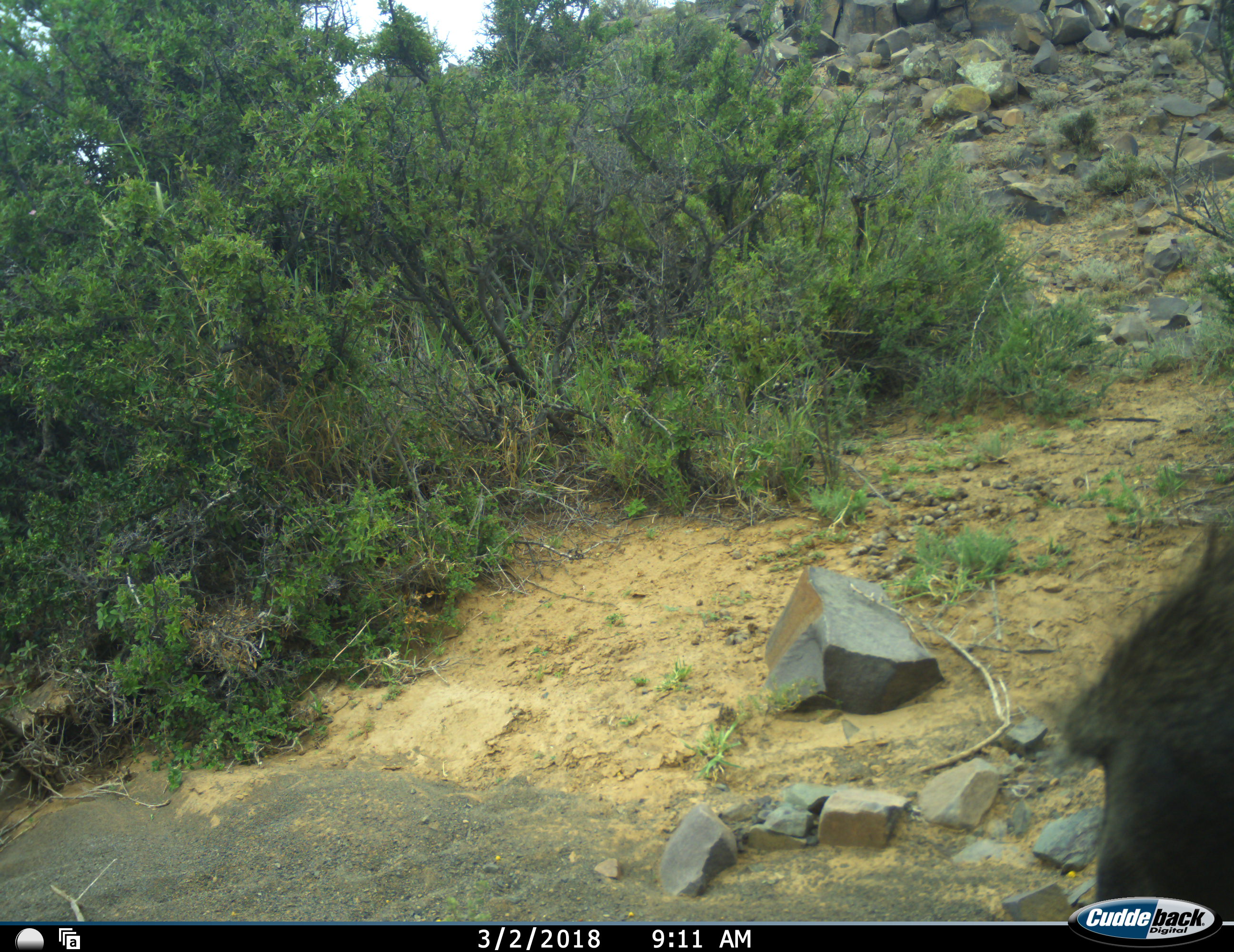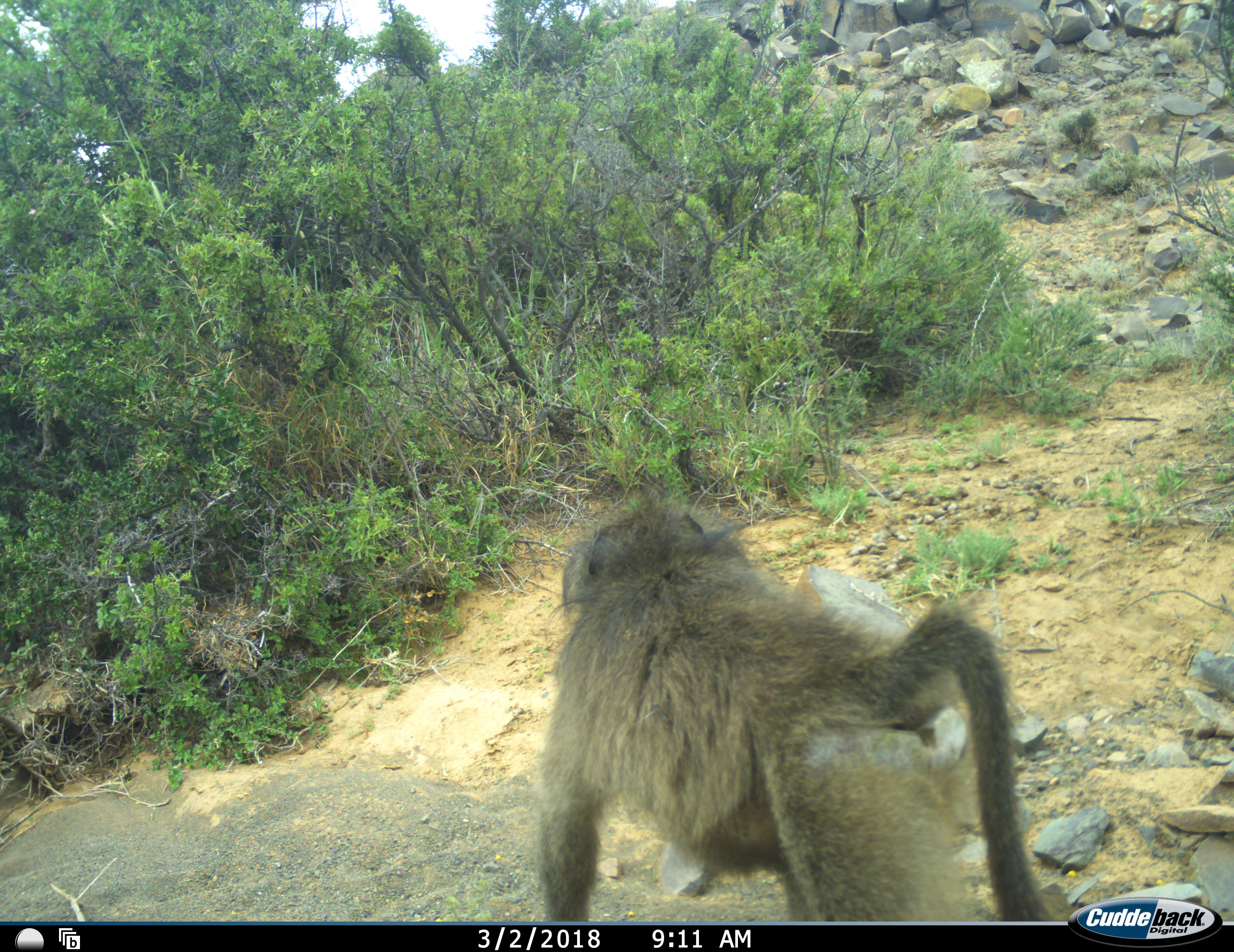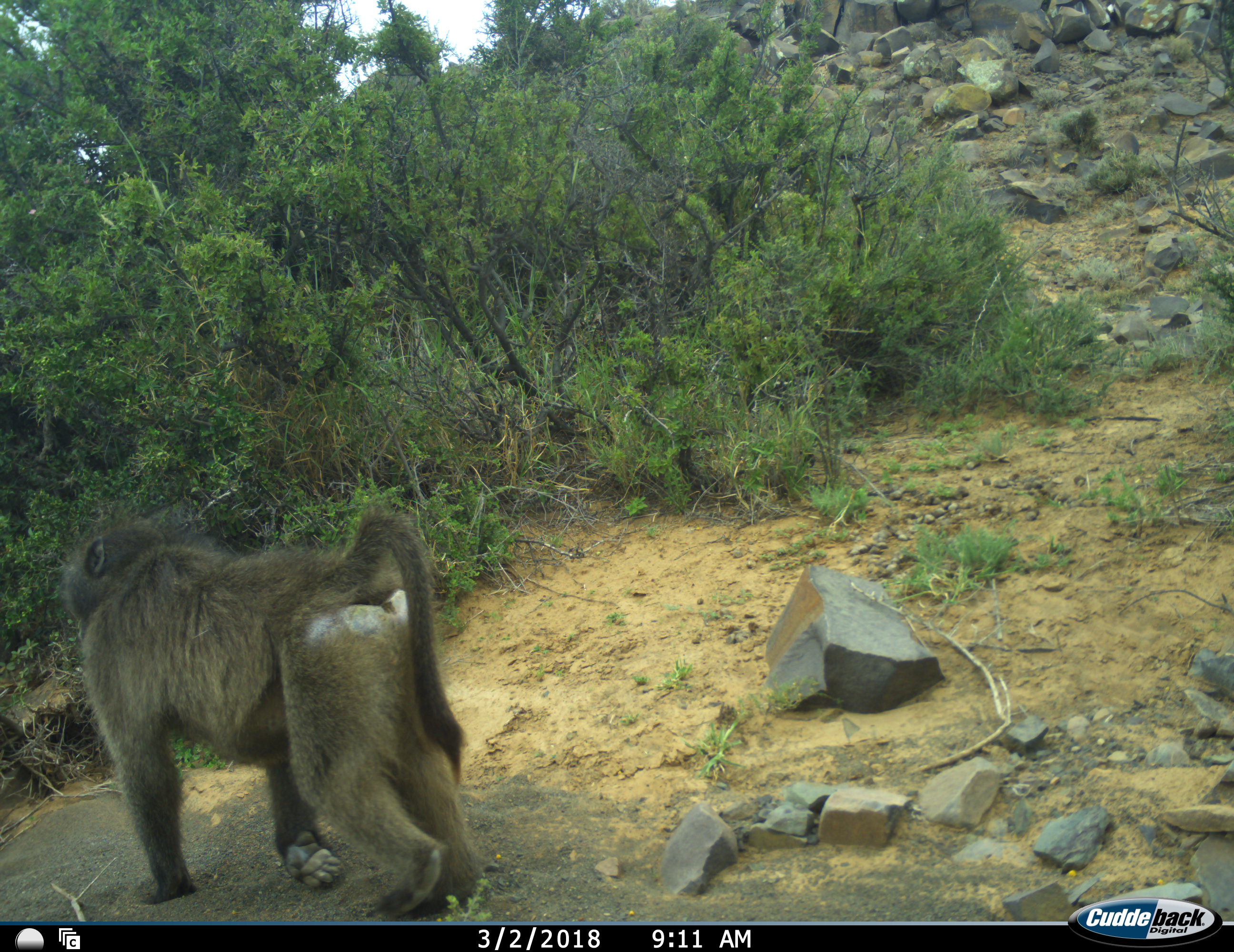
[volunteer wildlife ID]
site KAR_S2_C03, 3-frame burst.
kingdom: Animalia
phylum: Chordata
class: Mammalia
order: Primates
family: Cercopithecidae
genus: Papio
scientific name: Papio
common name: baboon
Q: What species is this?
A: Baboon (Papio).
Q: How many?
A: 1.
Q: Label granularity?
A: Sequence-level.